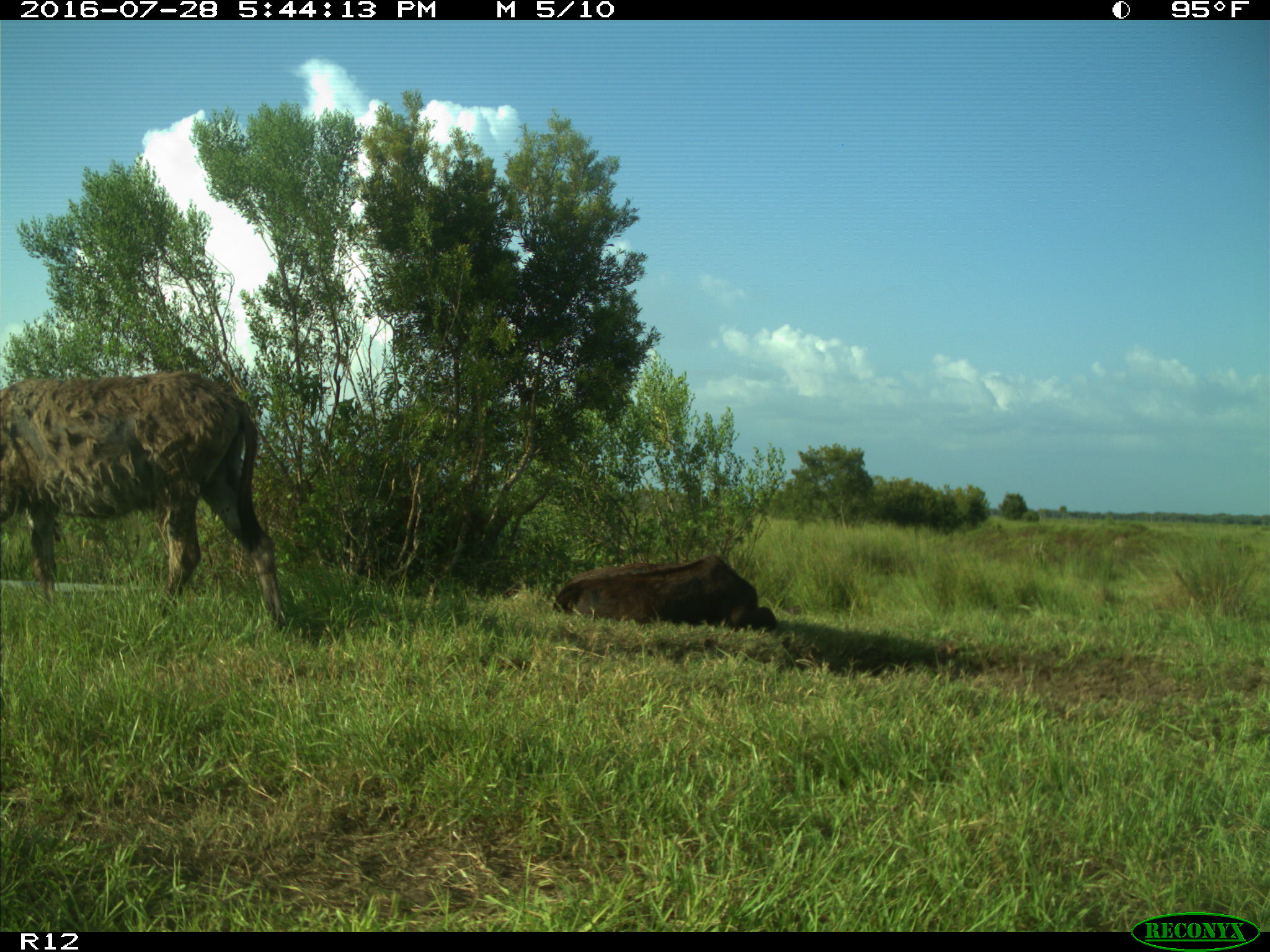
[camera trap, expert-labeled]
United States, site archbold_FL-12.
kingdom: Animalia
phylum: Chordata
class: Mammalia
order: Artiodactyla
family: Bovidae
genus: Bos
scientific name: Bos taurus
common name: domestic cow